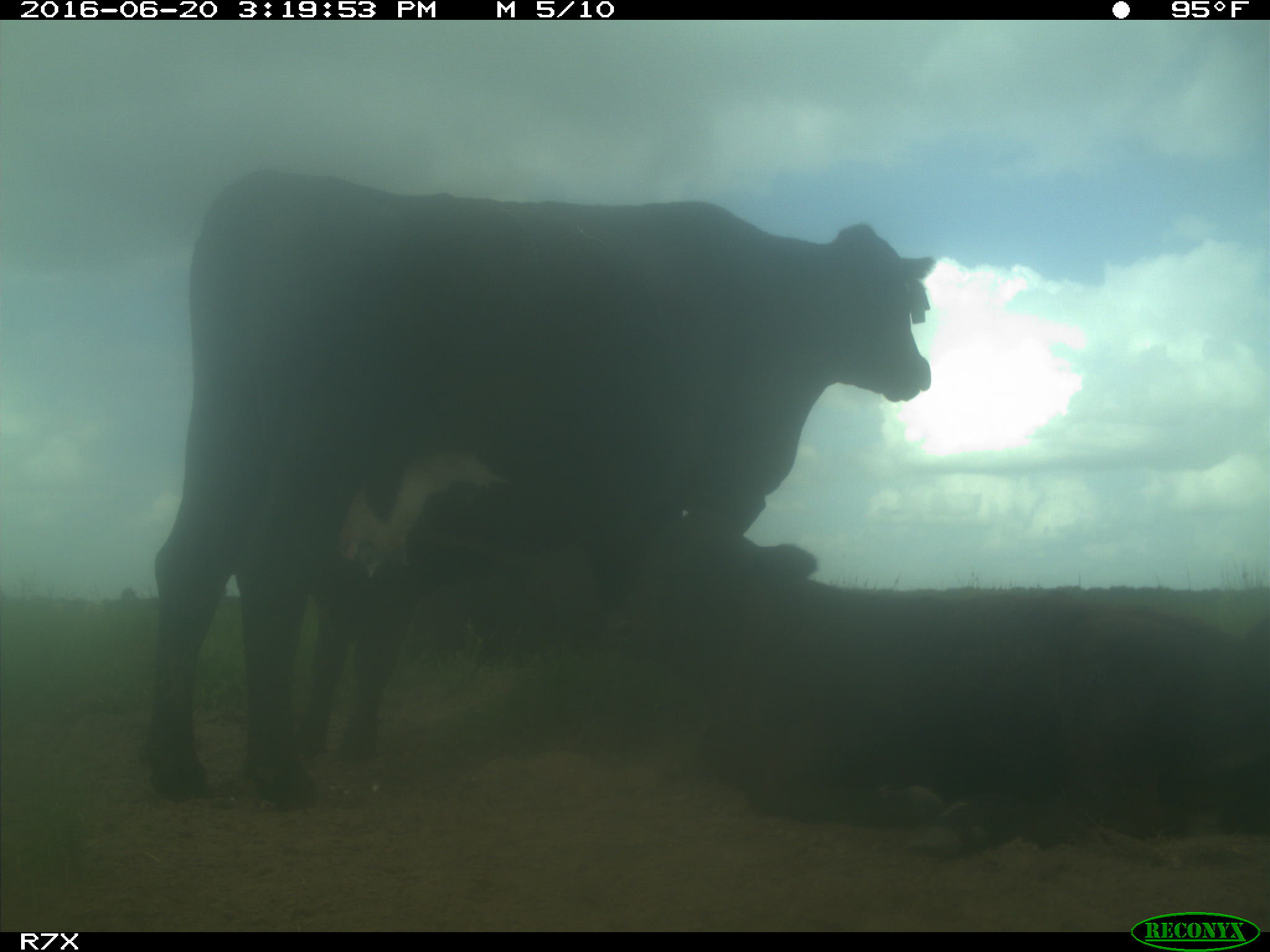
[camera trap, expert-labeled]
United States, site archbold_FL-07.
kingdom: Animalia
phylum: Chordata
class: Mammalia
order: Artiodactyla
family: Bovidae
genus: Bos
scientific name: Bos taurus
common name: domestic cow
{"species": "Bos taurus (domestic cow)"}